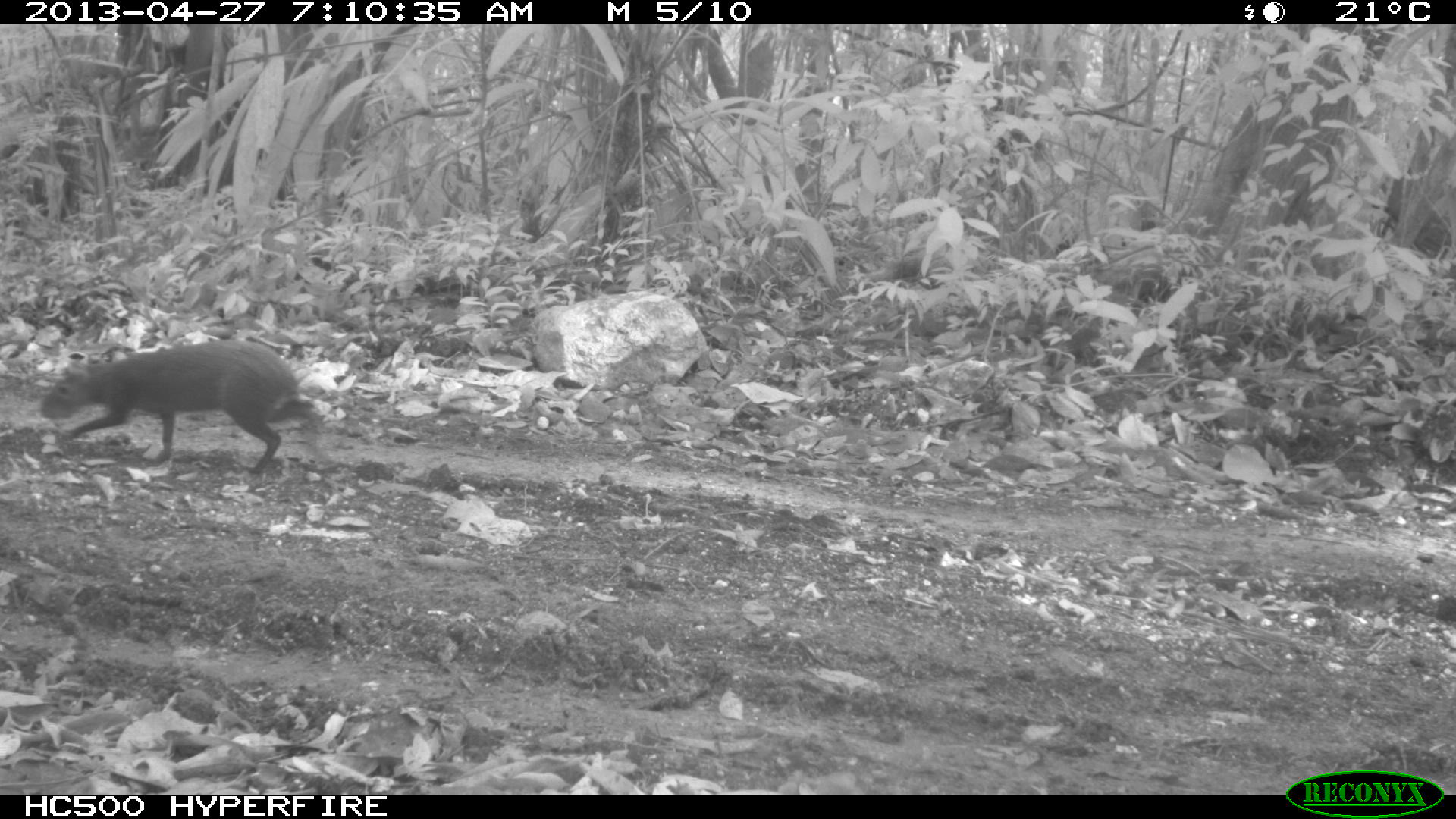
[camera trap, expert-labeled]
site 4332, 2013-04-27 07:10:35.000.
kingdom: Animalia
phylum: Chordata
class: Mammalia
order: Rodentia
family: Dasyproctidae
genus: Dasyprocta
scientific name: Dasyprocta punctata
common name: central american agouti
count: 1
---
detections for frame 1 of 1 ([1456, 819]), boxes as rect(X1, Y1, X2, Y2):
dasyprocta punctata: rect(37, 337, 317, 476)